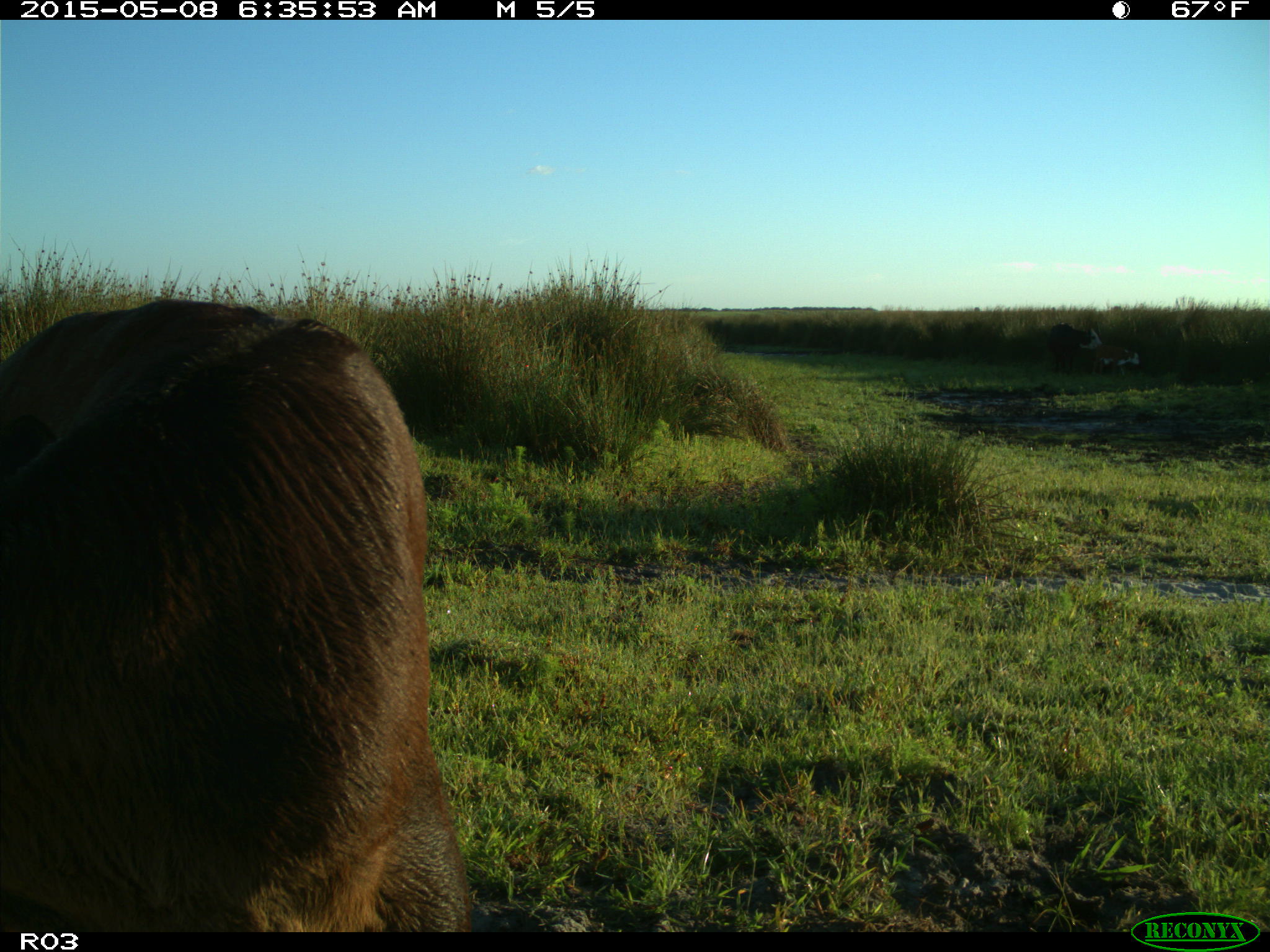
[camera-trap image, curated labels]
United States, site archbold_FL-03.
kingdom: Animalia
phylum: Chordata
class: Mammalia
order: Artiodactyla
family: Bovidae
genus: Bos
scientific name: Bos taurus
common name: domestic cow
Bos taurus (domestic cow).